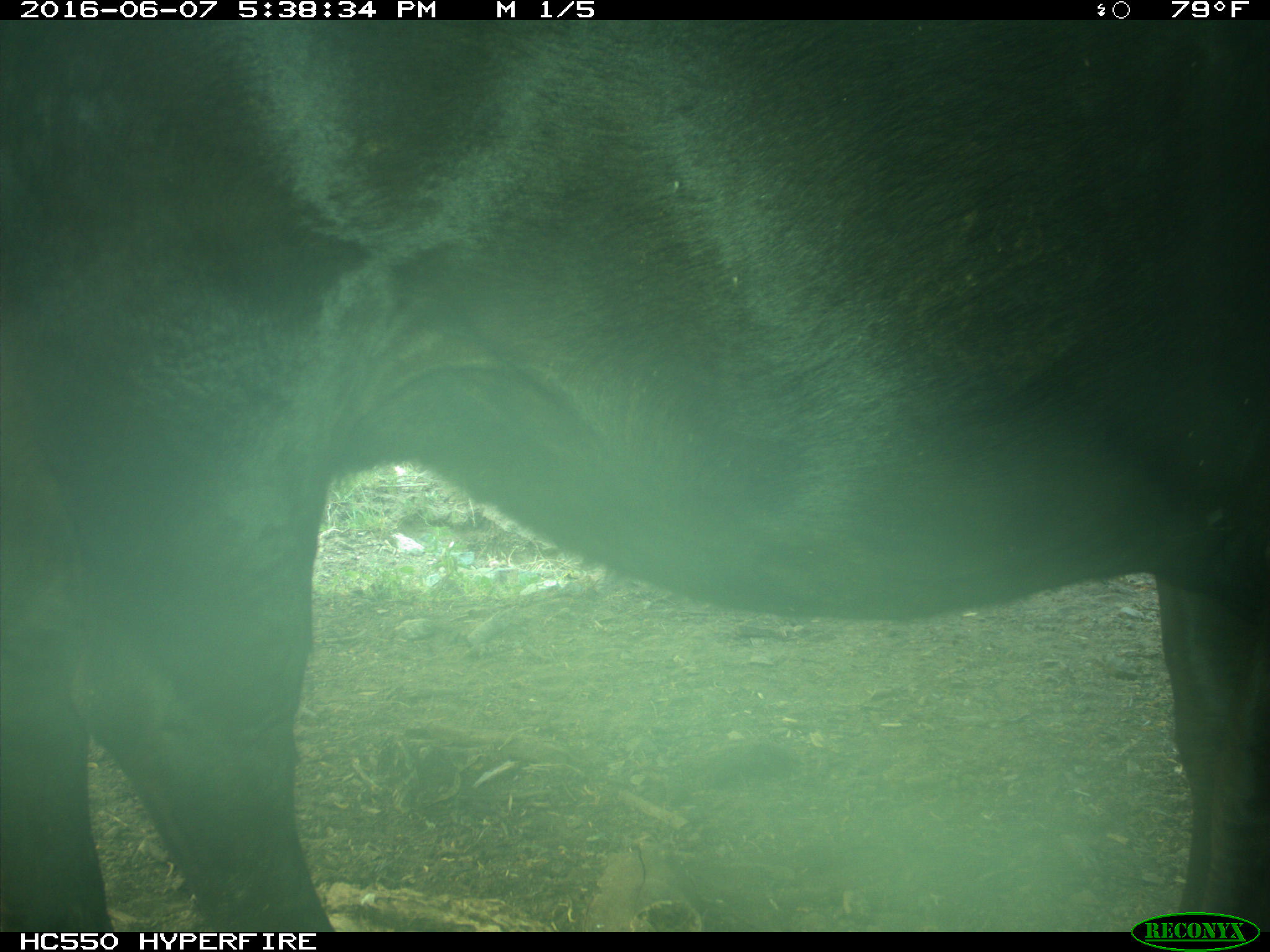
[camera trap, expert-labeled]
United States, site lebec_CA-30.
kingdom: Animalia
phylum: Chordata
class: Mammalia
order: Artiodactyla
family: Bovidae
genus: Bos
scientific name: Bos taurus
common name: domestic cow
Bos taurus (domestic cow).